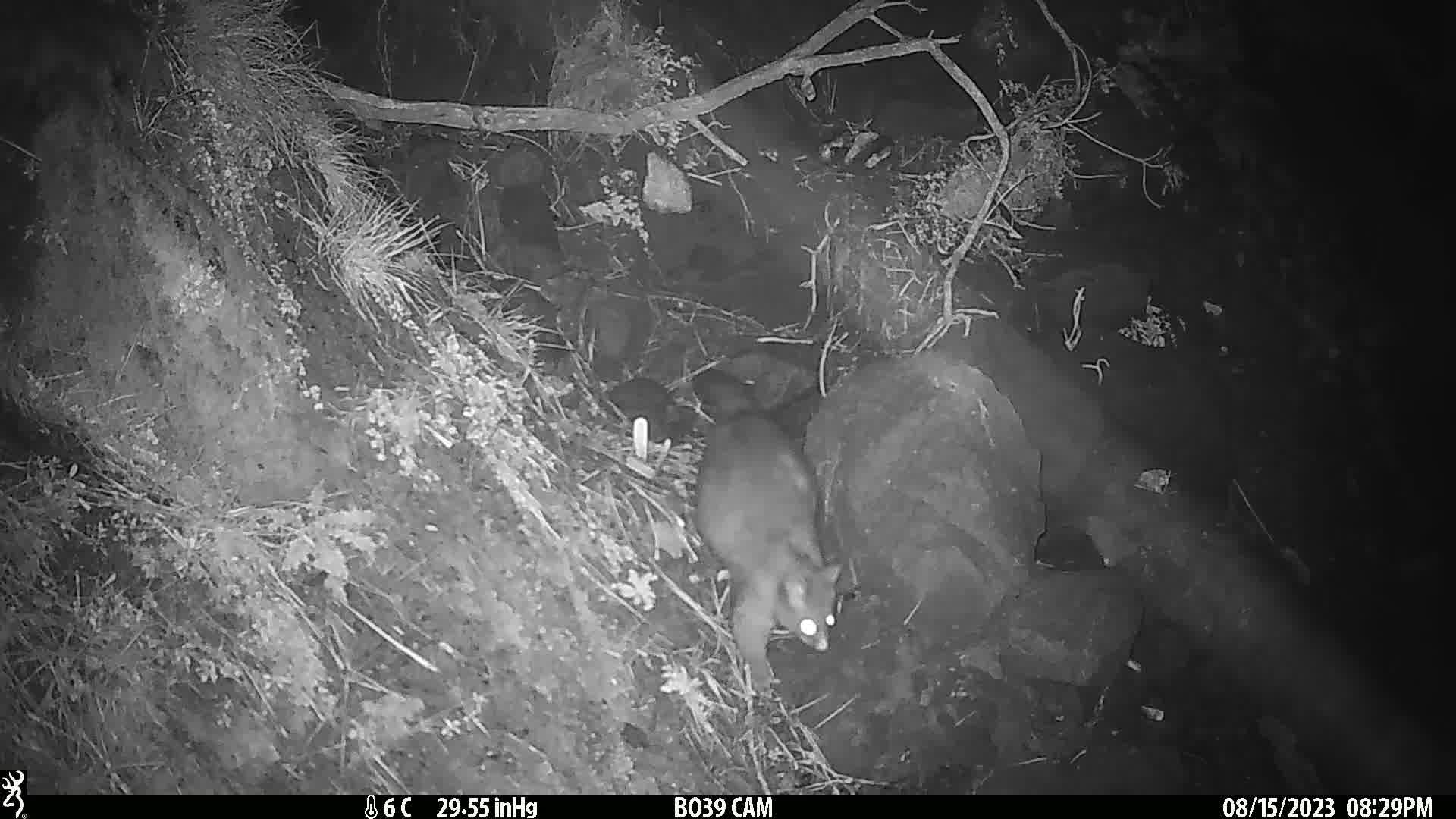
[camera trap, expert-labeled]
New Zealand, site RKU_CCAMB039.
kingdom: Animalia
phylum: Chordata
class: Mammalia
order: Diprotodontia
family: Phalangeridae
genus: Trichosurus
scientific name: Trichosurus vulpecula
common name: common brushtail possum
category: possum